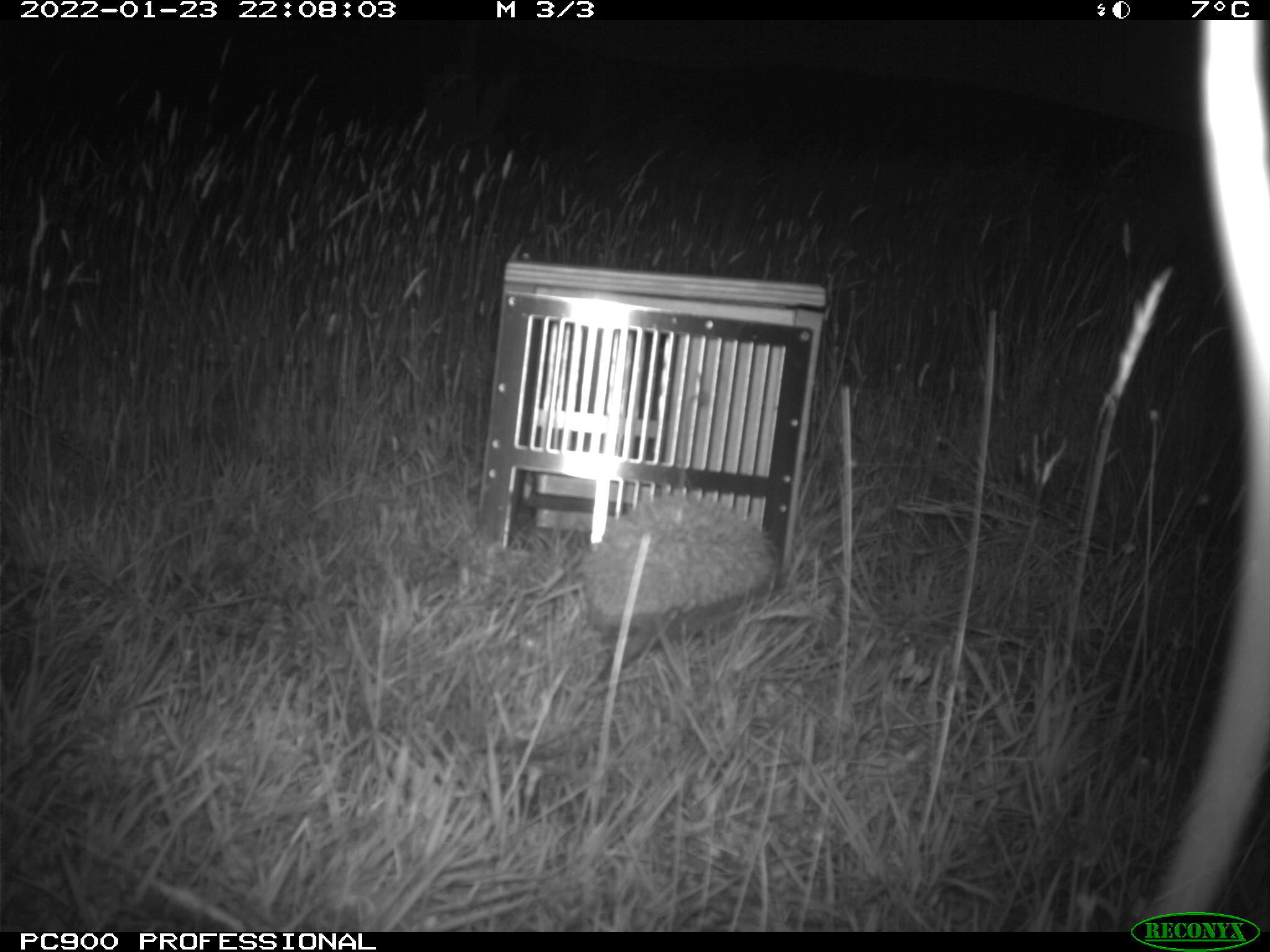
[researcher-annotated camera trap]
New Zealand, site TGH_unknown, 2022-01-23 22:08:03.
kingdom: Animalia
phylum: Chordata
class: Mammalia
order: Eulipotyphla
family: Erinaceidae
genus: Erinaceus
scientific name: Erinaceus europaeus europaeus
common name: european hedgehog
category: hedgehog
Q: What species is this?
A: Hedgehog (european hedgehog) (Erinaceus europaeus europaeus).